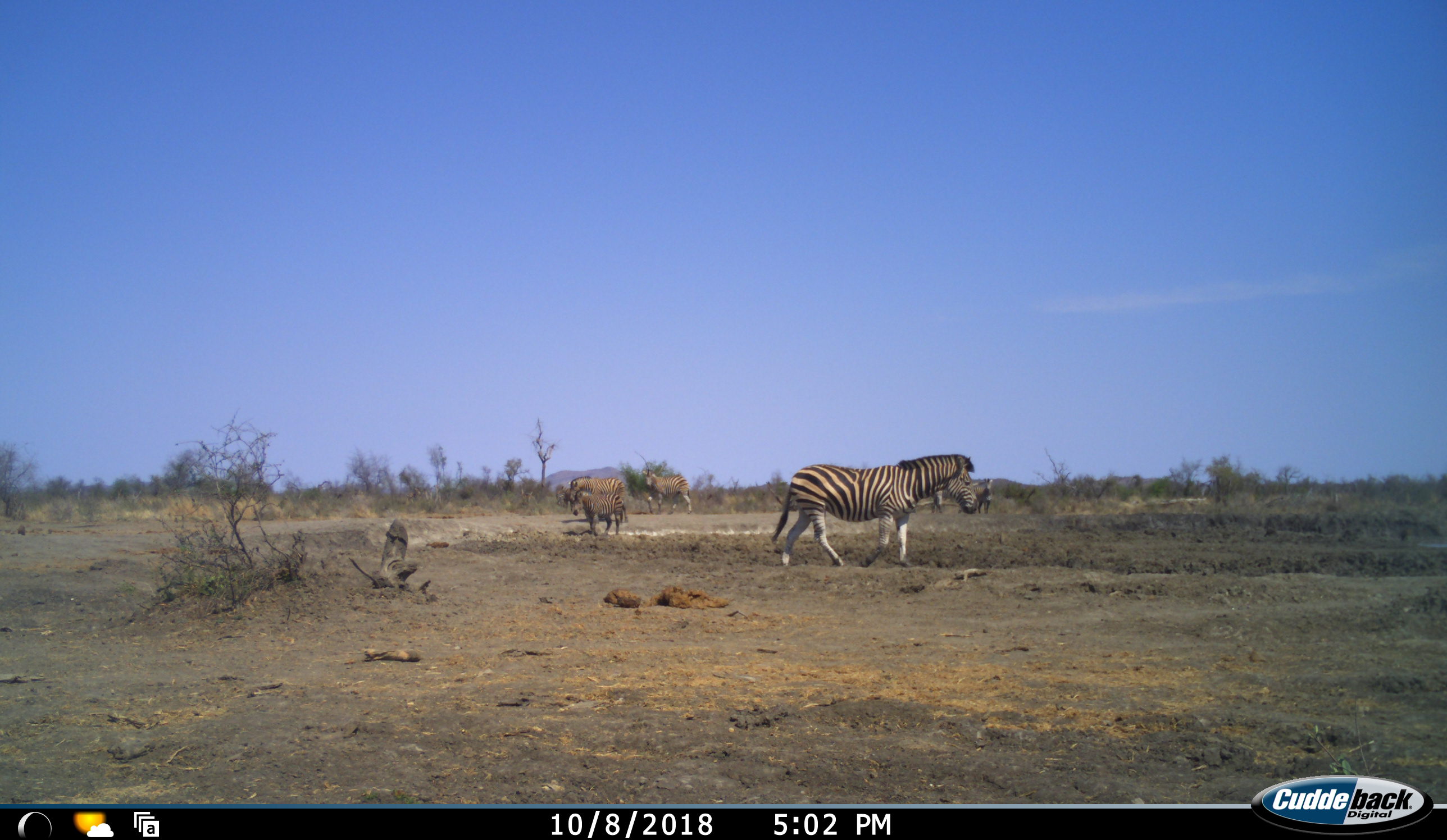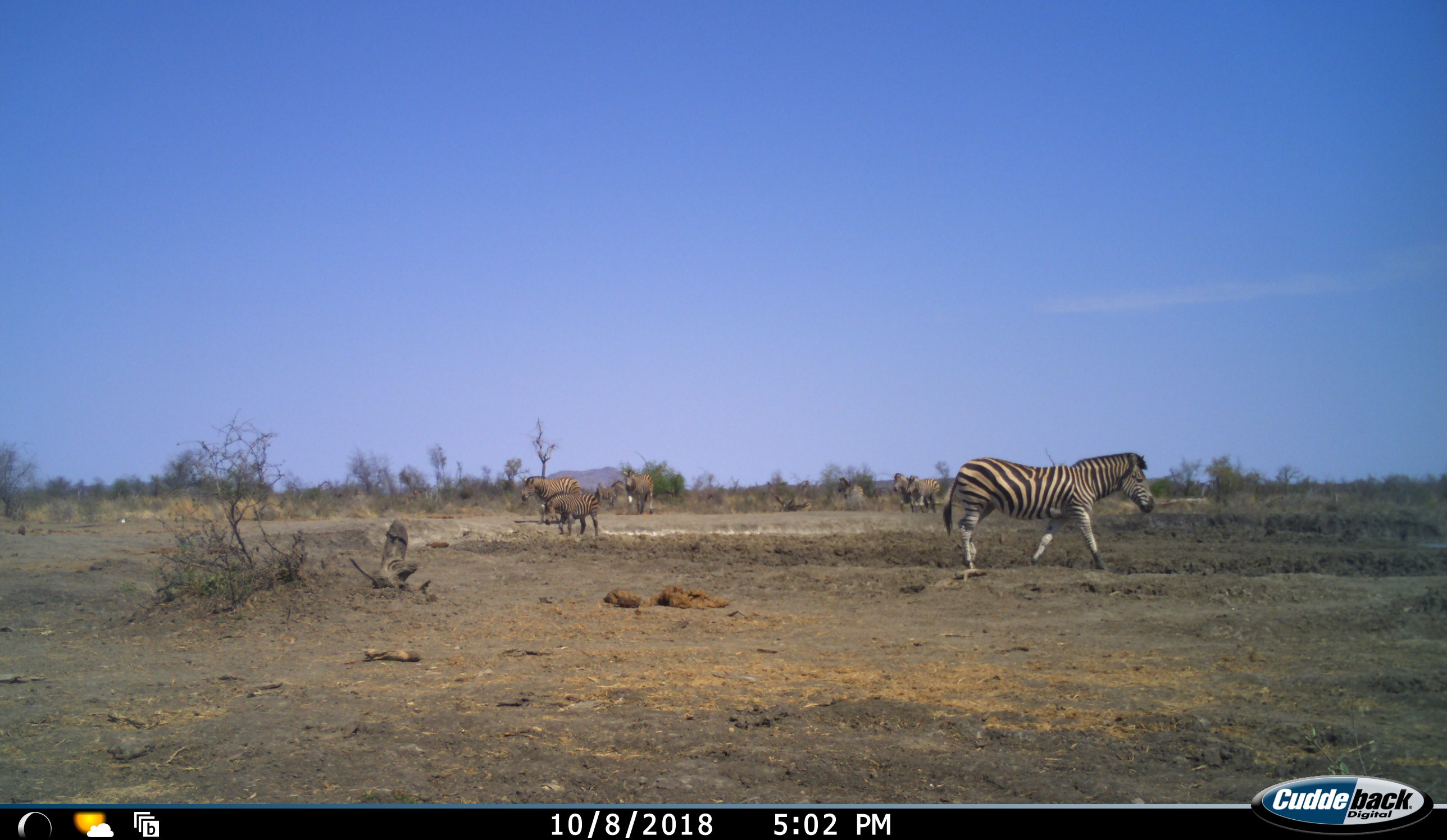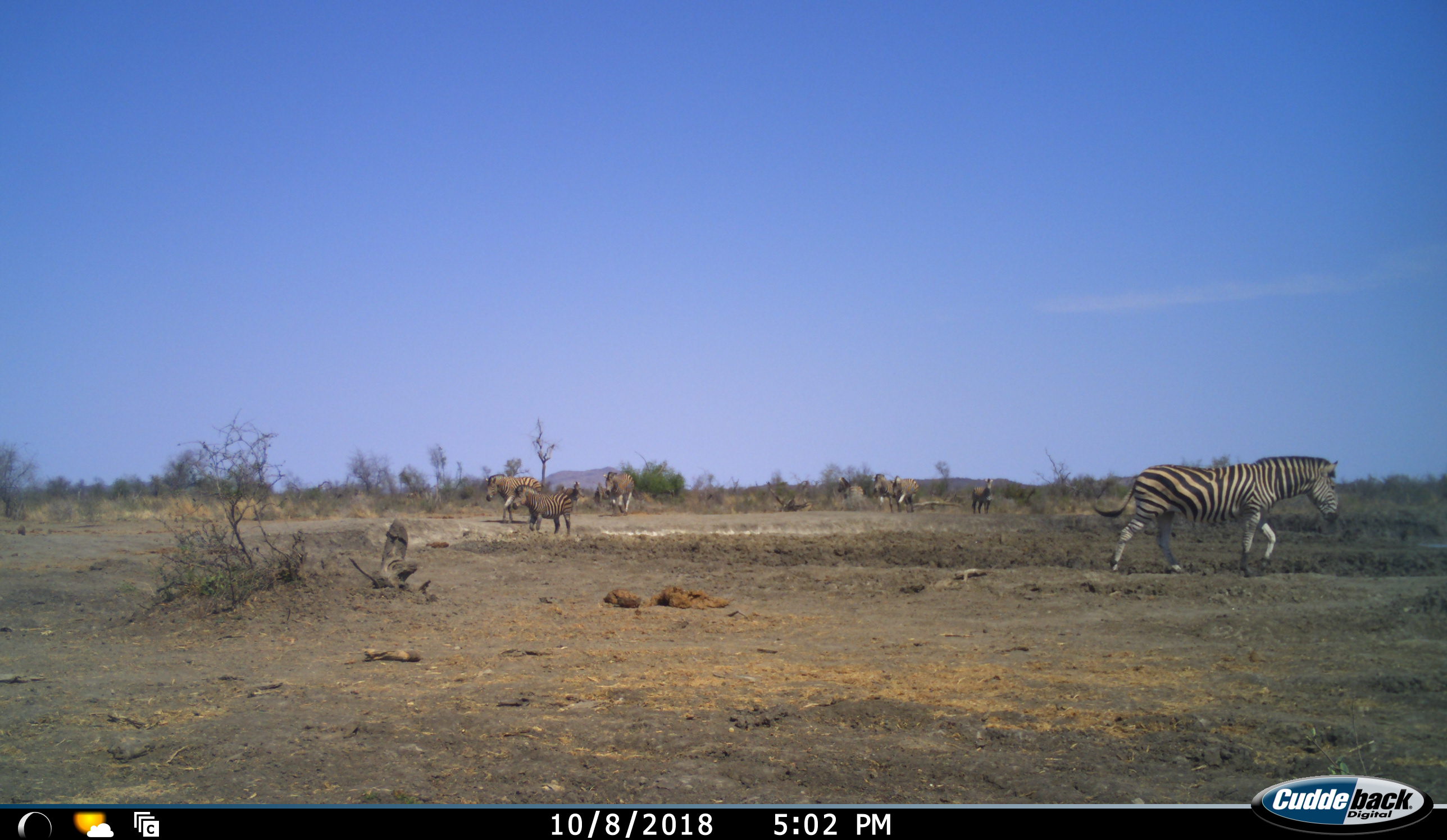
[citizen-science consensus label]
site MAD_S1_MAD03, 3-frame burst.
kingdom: Animalia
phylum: Chordata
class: Mammalia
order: Perissodactyla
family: Equidae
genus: Equus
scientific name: Equus quagga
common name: plains zebra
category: zebraplains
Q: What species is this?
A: Zebraplains (plains zebra) (Equus quagga).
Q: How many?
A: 7.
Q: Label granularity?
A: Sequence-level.